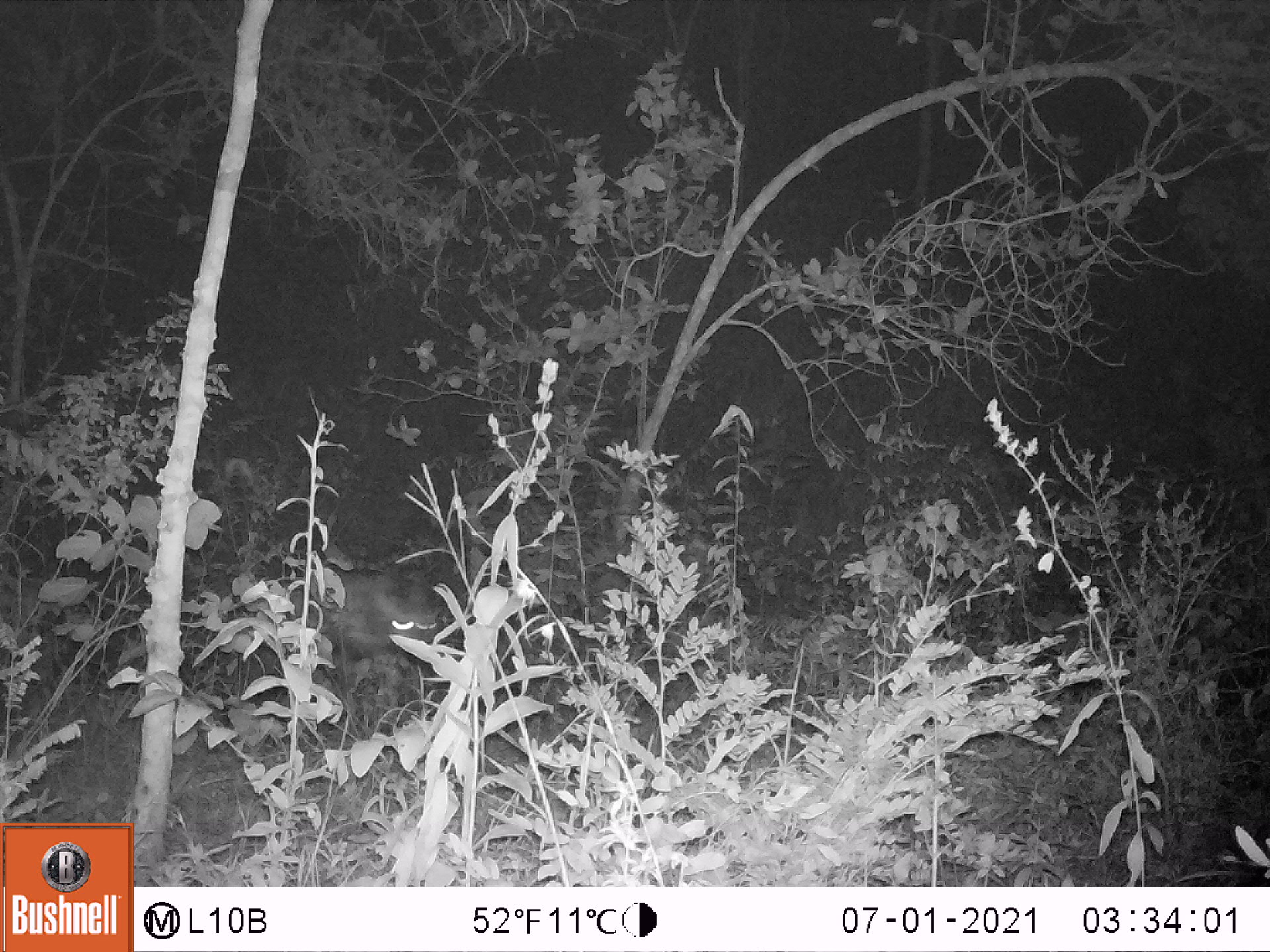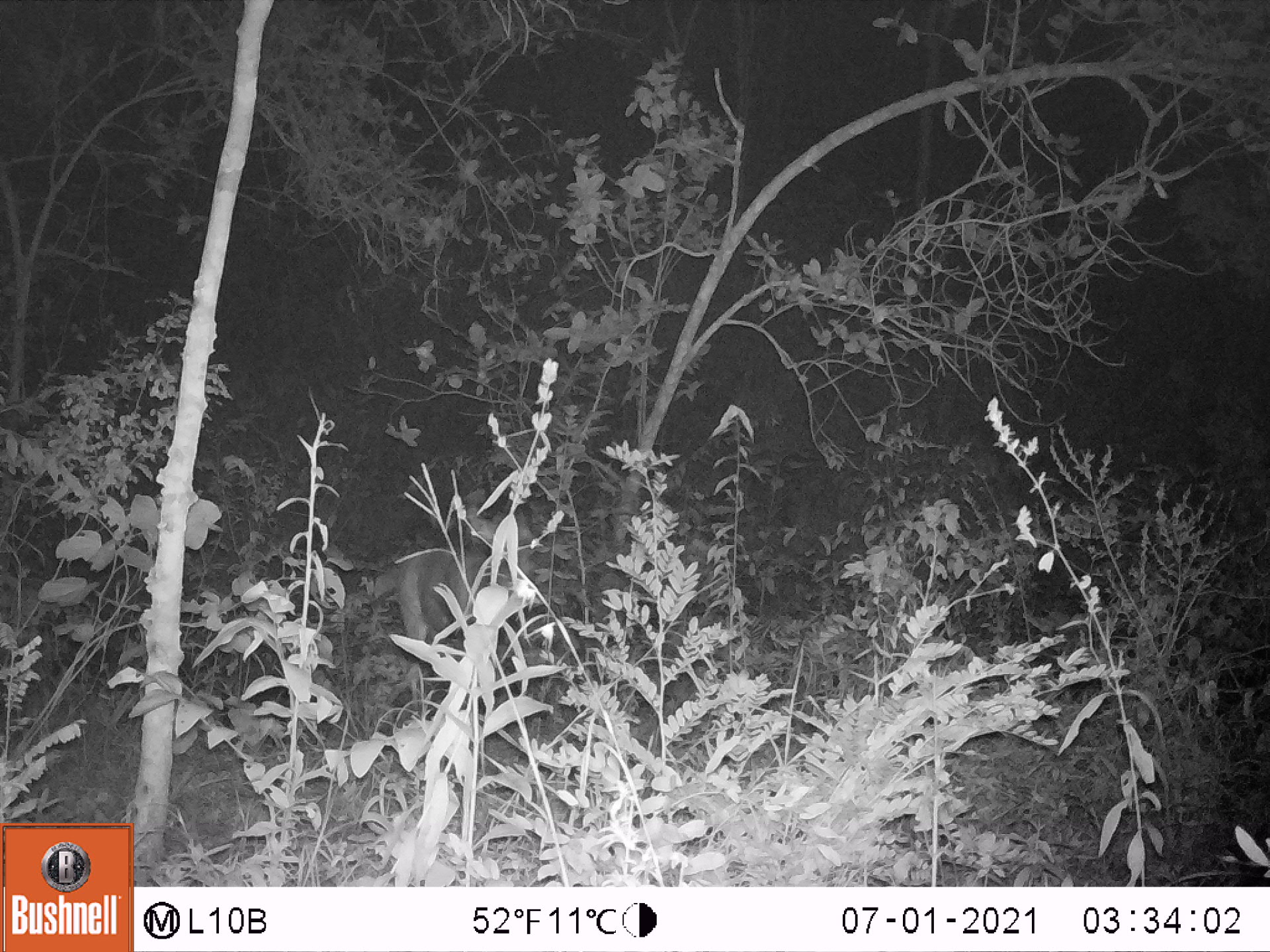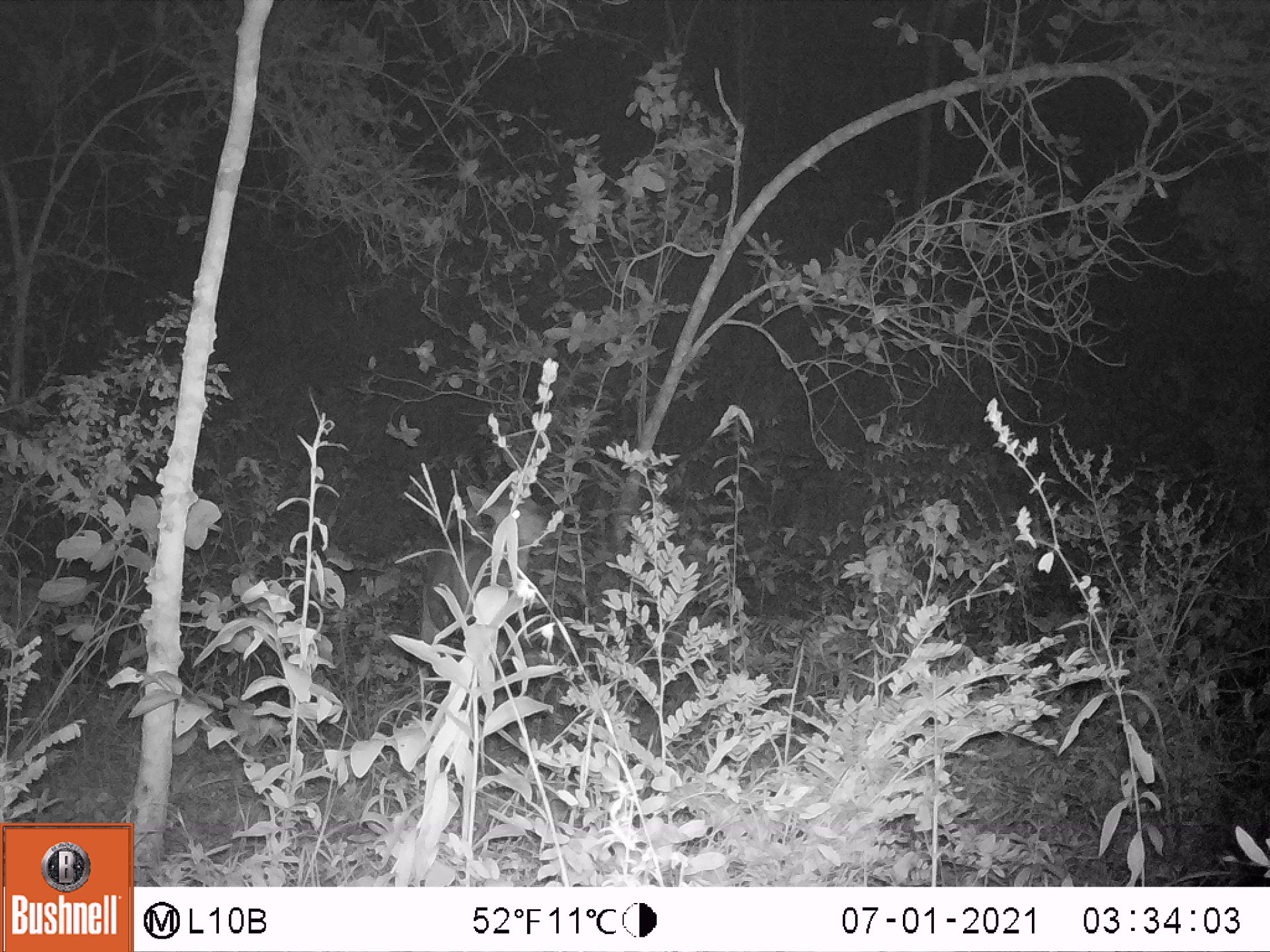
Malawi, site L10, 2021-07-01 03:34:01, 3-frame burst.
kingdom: Animalia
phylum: Chordata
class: Mammalia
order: Artiodactyla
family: Bovidae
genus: Tragelaphus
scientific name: Tragelaphus sylvaticus sylvaticus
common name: cape bushbuck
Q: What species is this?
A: Cape bushbuck (Tragelaphus sylvaticus sylvaticus).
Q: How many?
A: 1.